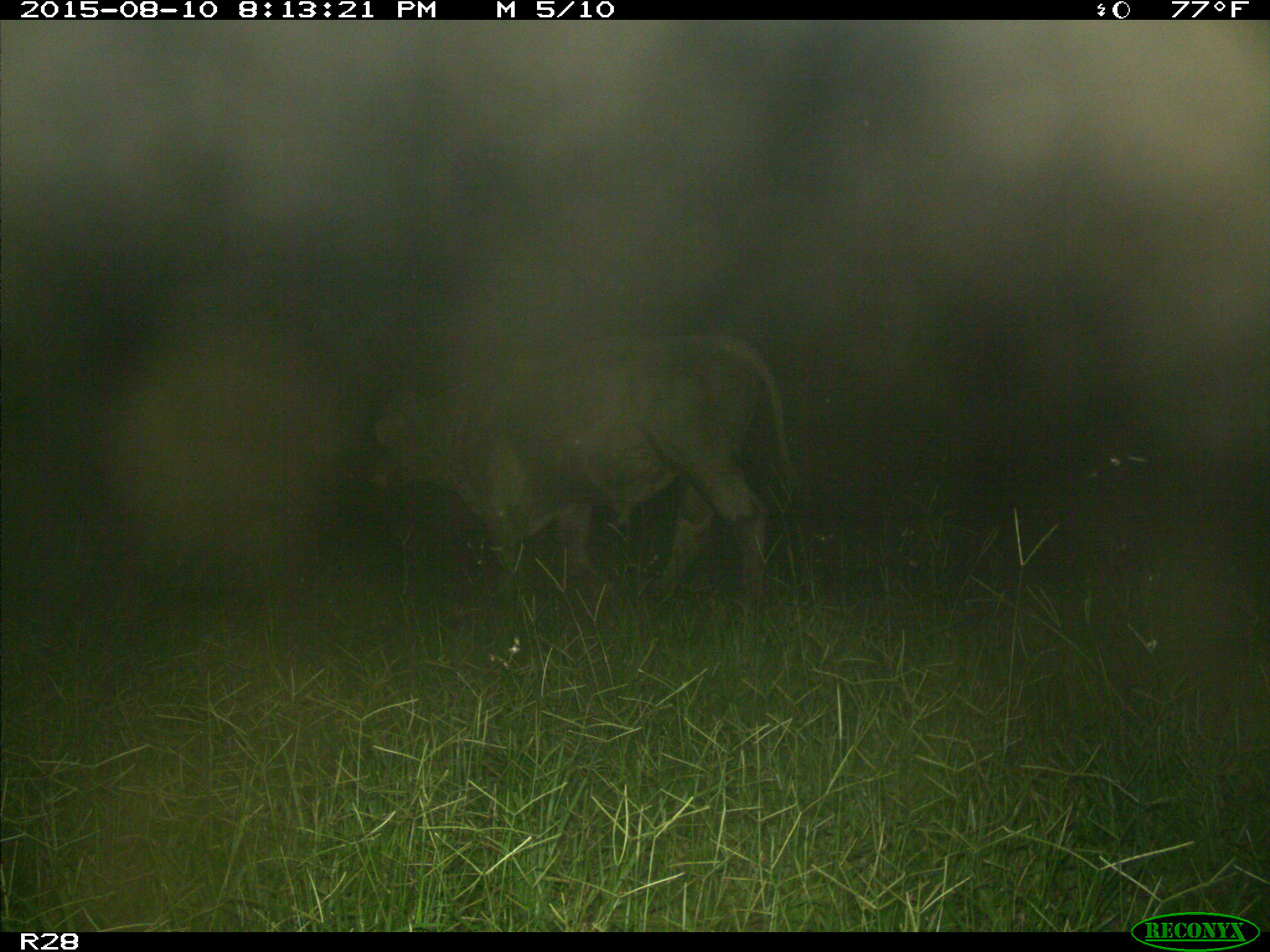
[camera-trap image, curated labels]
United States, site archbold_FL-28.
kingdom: Animalia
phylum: Chordata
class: Mammalia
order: Artiodactyla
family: Bovidae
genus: Bos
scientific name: Bos taurus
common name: domestic cow